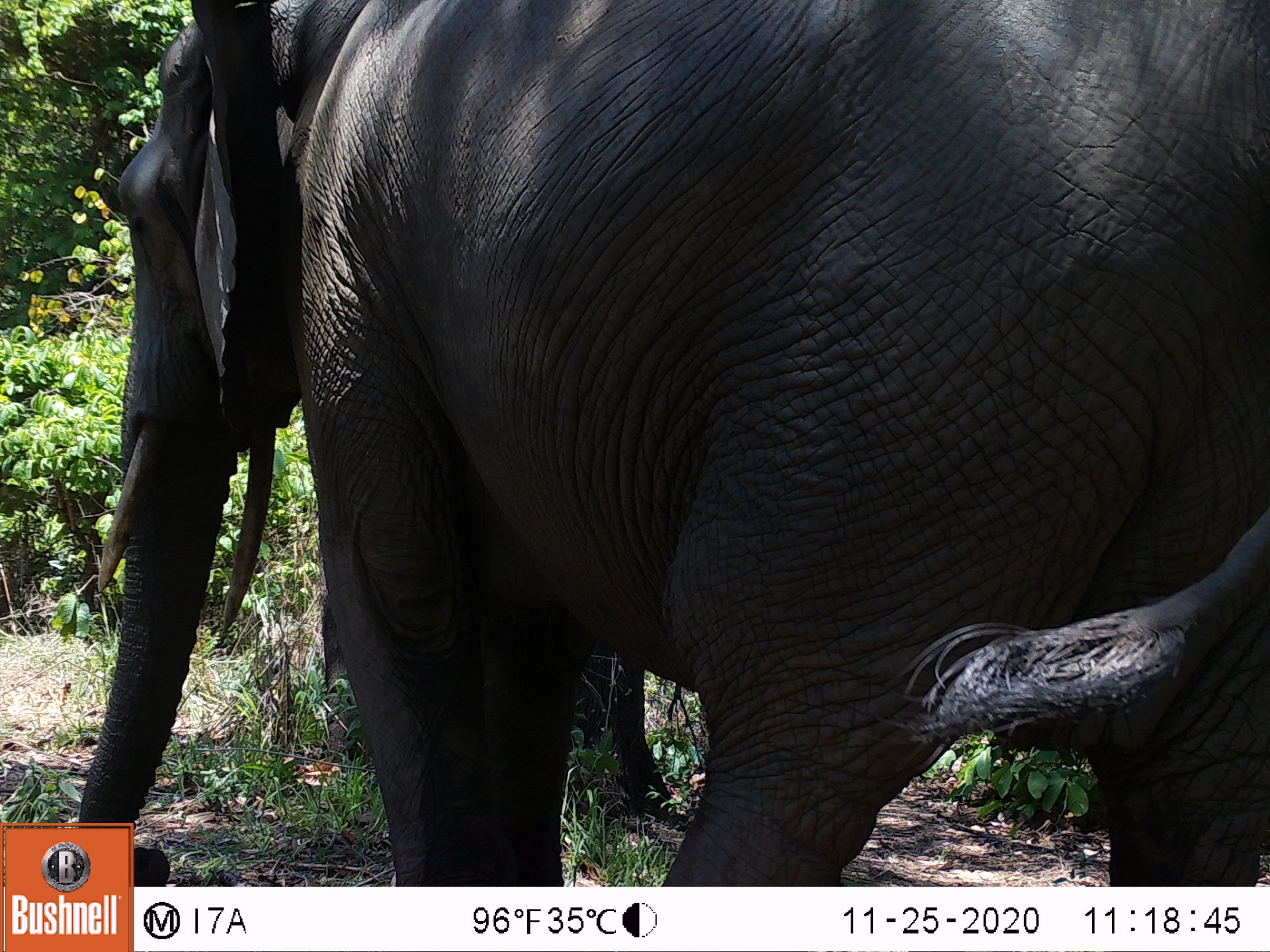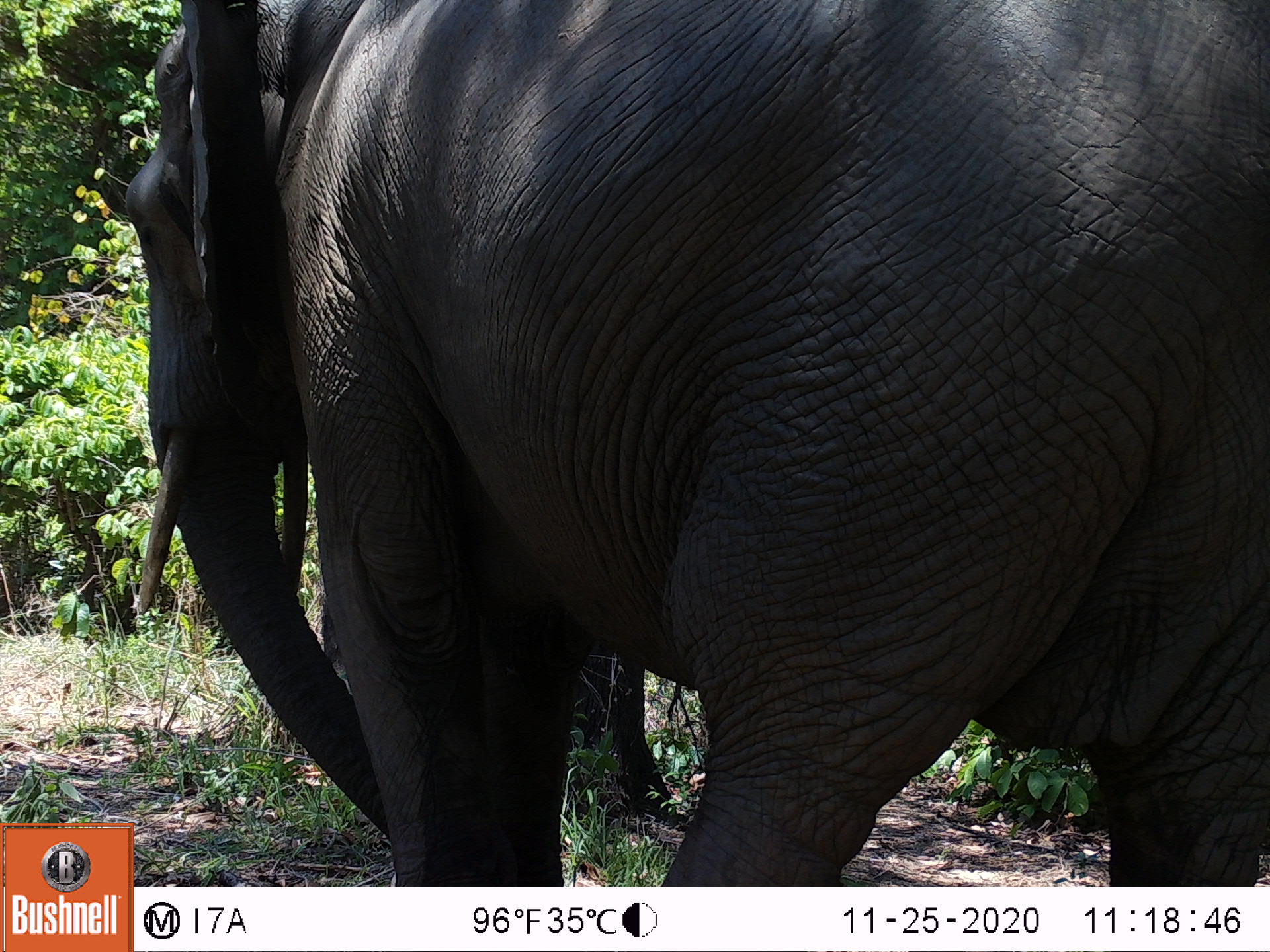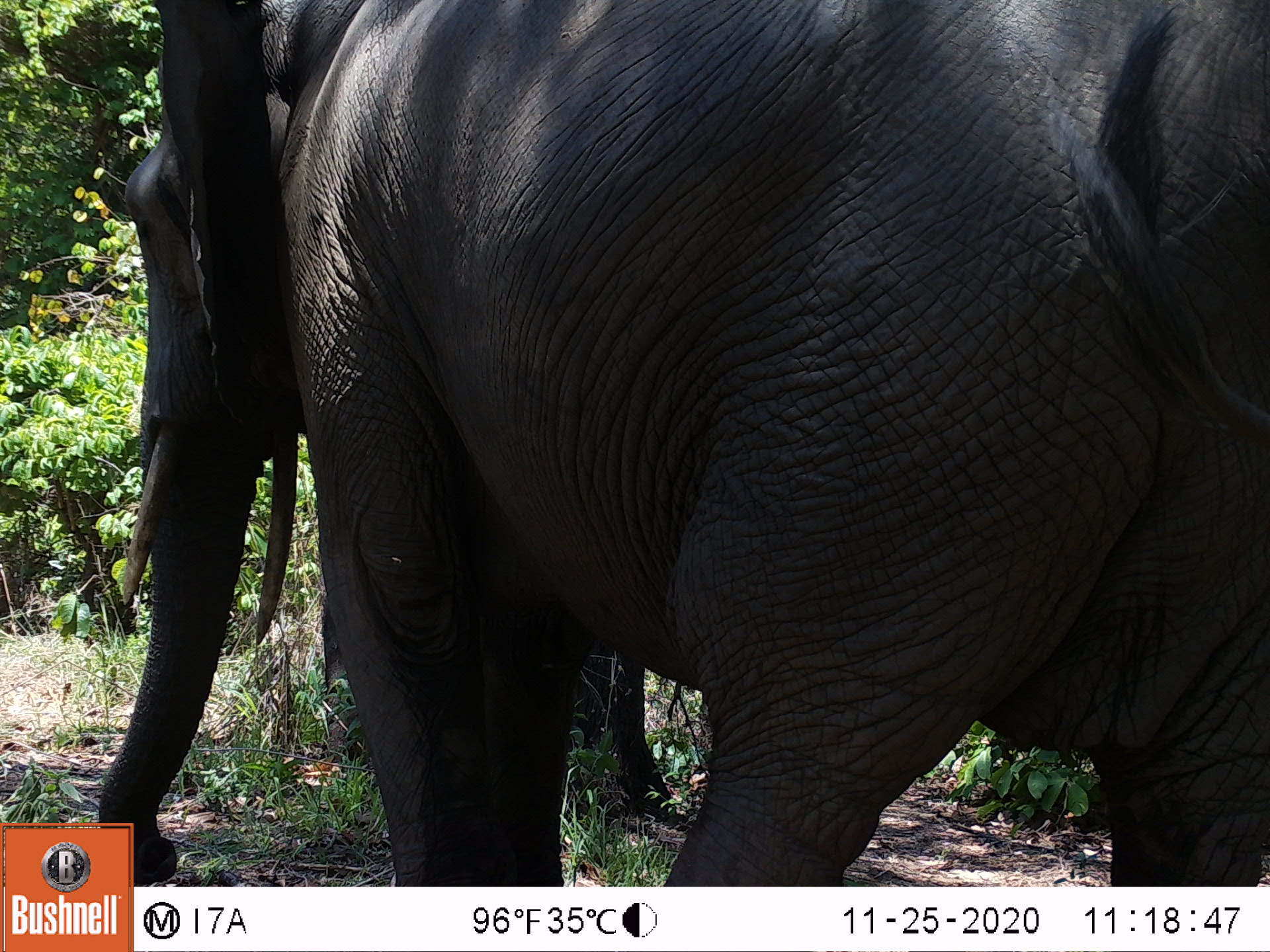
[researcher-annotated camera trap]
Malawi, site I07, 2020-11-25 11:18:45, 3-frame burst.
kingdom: Animalia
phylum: Chordata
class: Mammalia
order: Proboscidea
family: Elephantidae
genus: Loxodonta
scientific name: Loxodonta africana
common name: african savanna elephant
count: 1